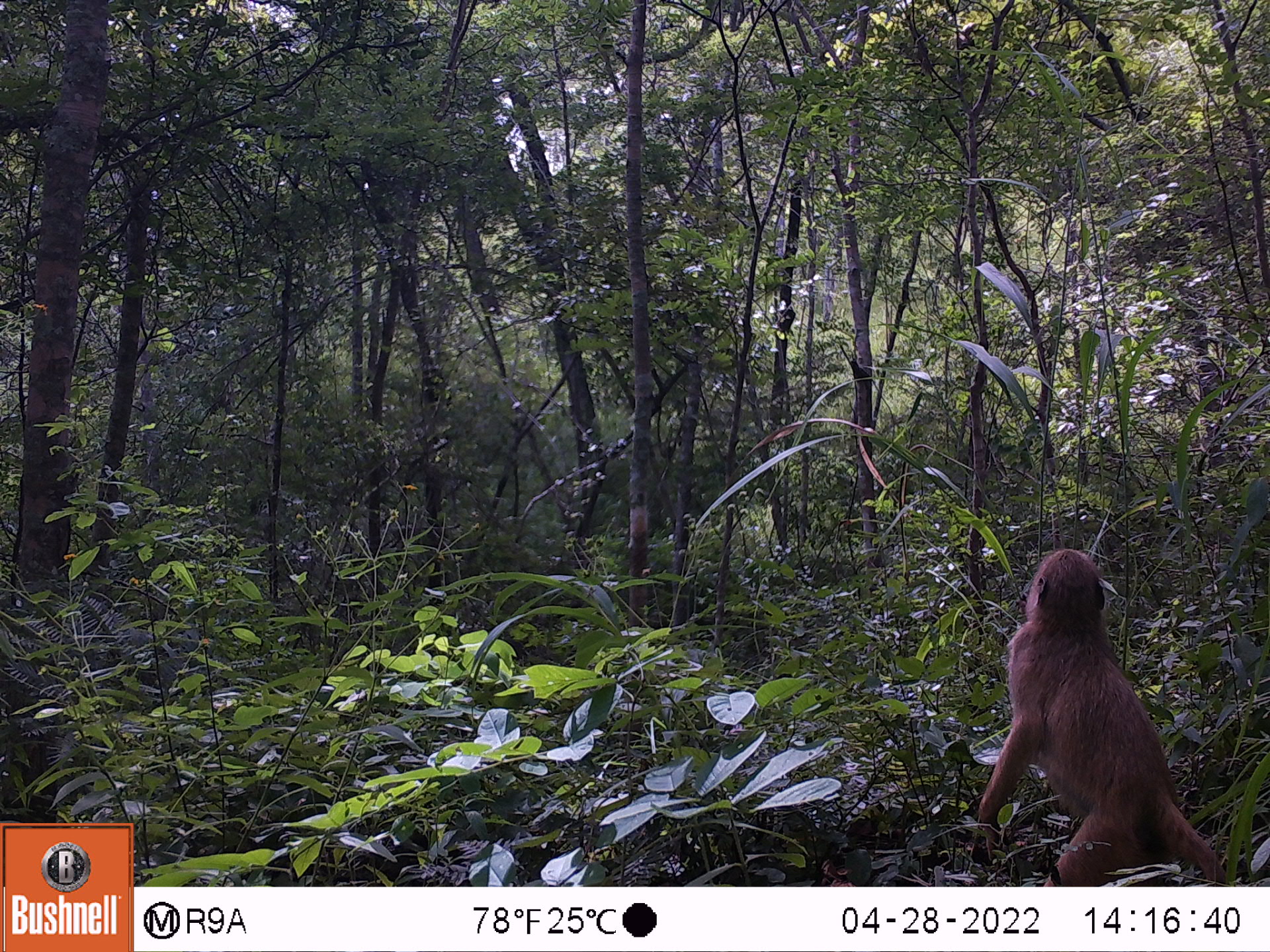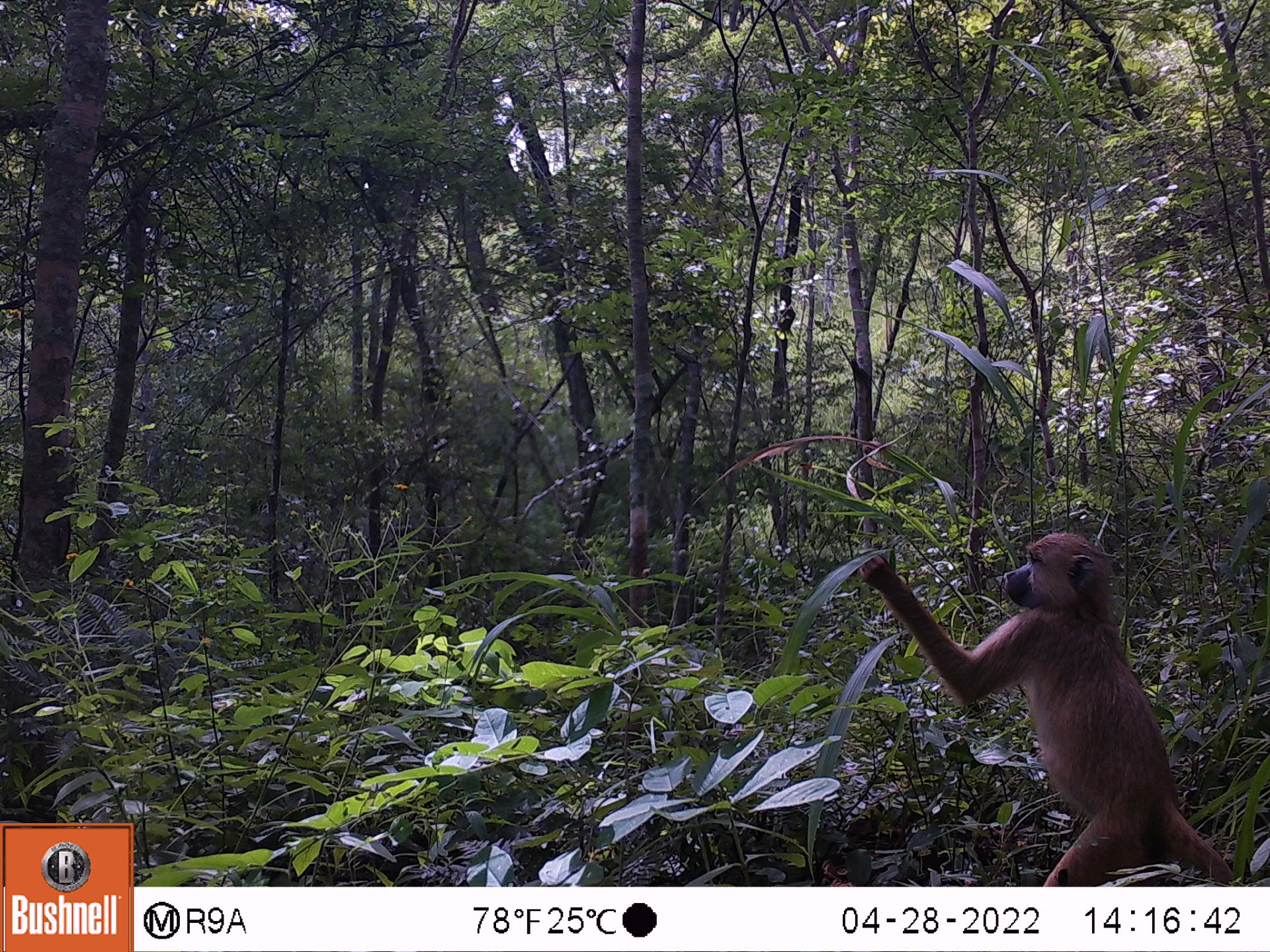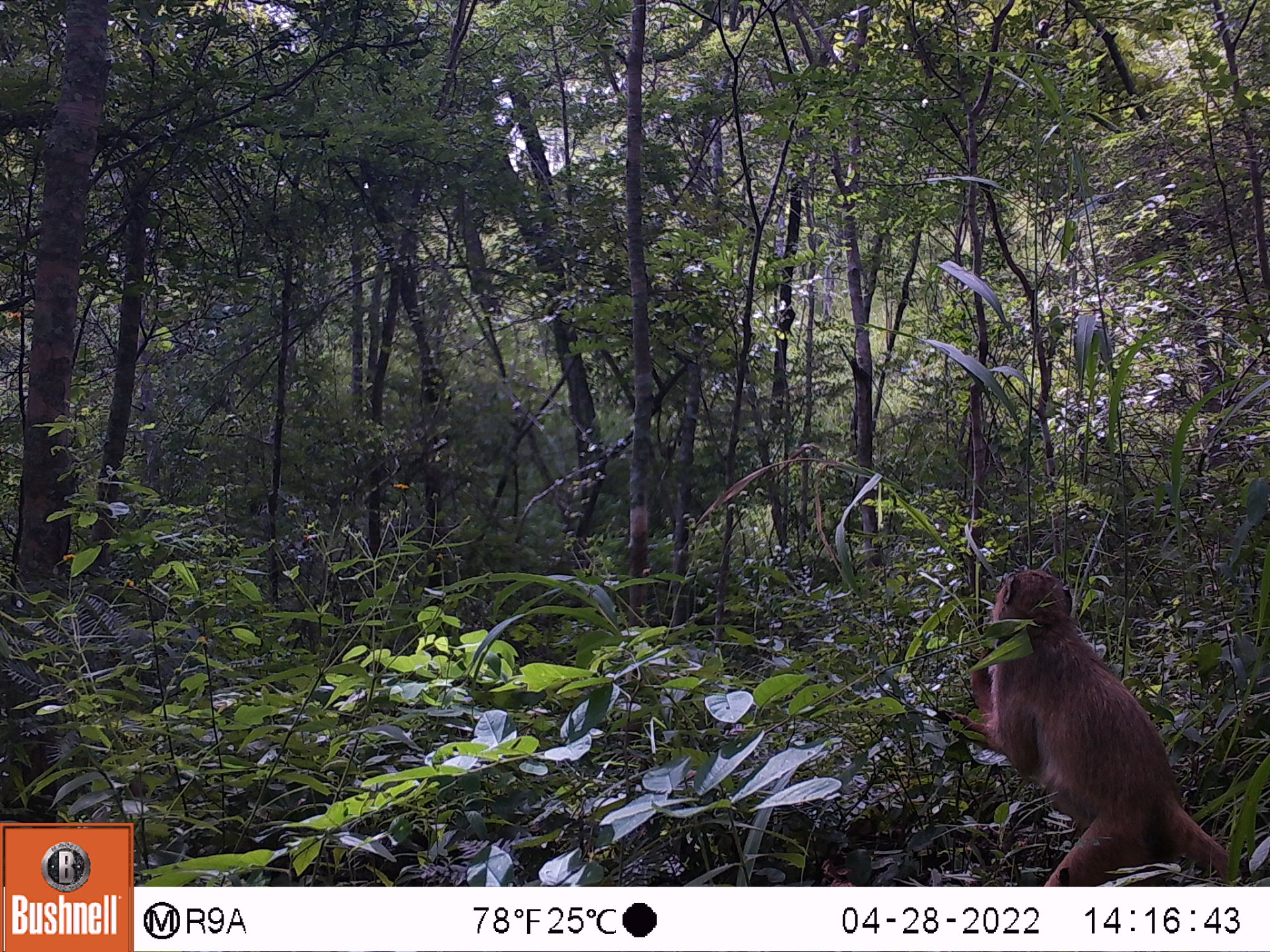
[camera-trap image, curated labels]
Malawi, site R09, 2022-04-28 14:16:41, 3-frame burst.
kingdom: Animalia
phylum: Chordata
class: Mammalia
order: Primates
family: Cercopithecidae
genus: Papio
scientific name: Papio cynocephalus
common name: yellow baboon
Yellow baboon (Papio cynocephalus), count 1.